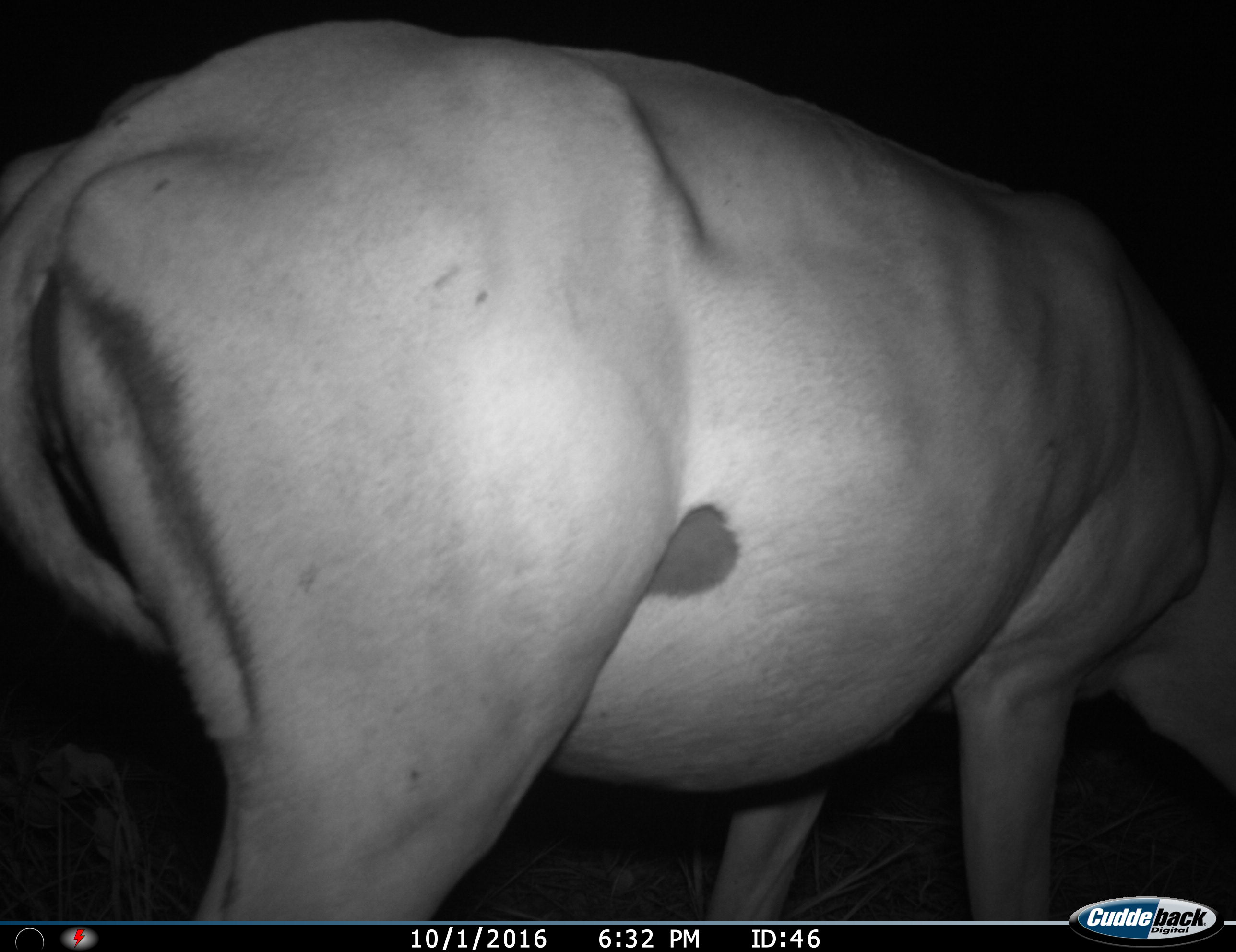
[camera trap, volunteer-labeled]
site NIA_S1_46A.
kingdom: Animalia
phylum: Chordata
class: Mammalia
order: Artiodactyla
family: Bovidae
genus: Tragelaphus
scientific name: Tragelaphus oryx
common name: eland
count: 1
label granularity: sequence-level